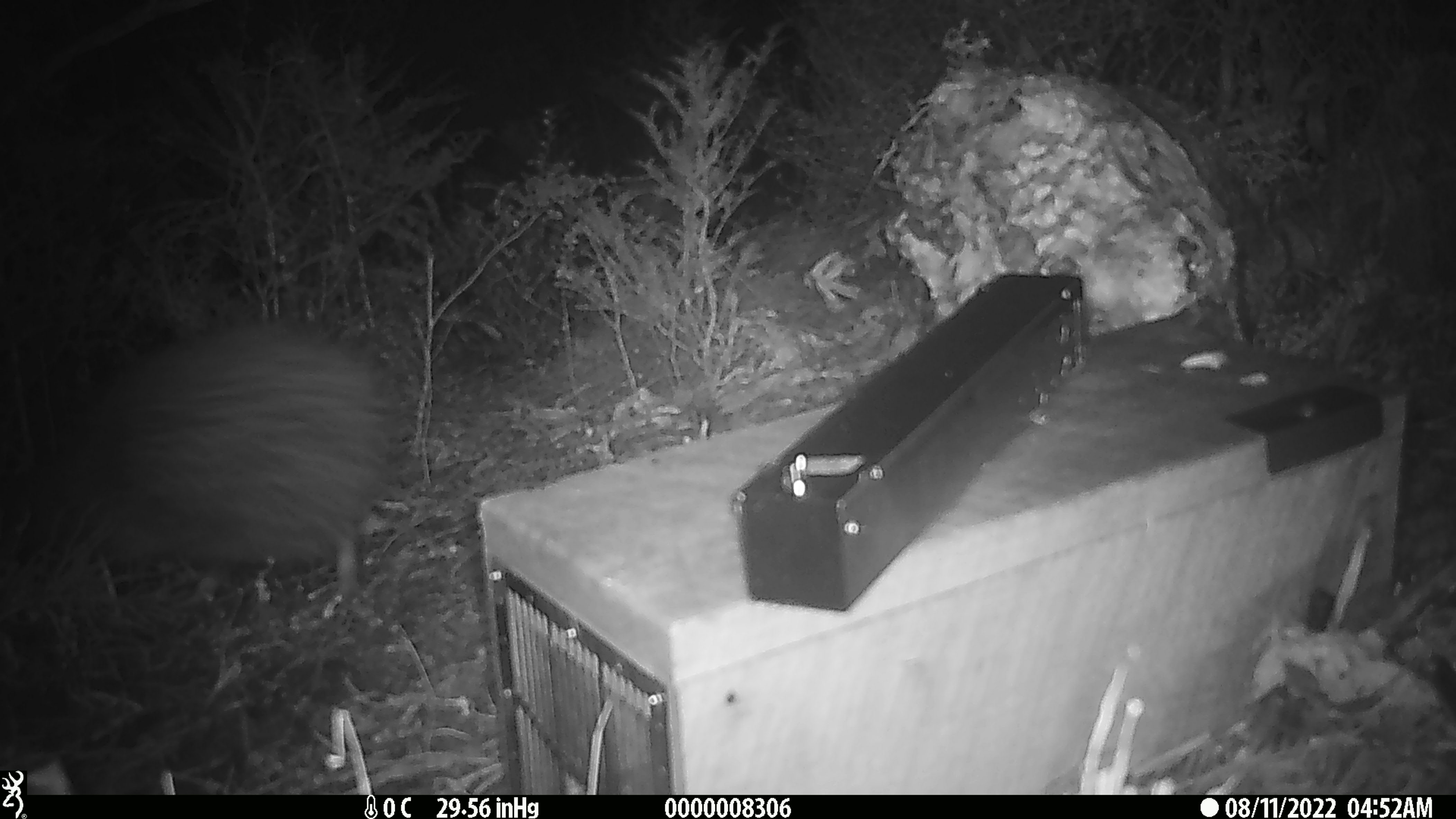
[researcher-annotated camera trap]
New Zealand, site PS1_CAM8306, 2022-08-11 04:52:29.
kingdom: Animalia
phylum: Chordata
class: Aves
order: Apterygiformes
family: Apterygidae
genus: Apteryx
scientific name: Apteryx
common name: kiwi